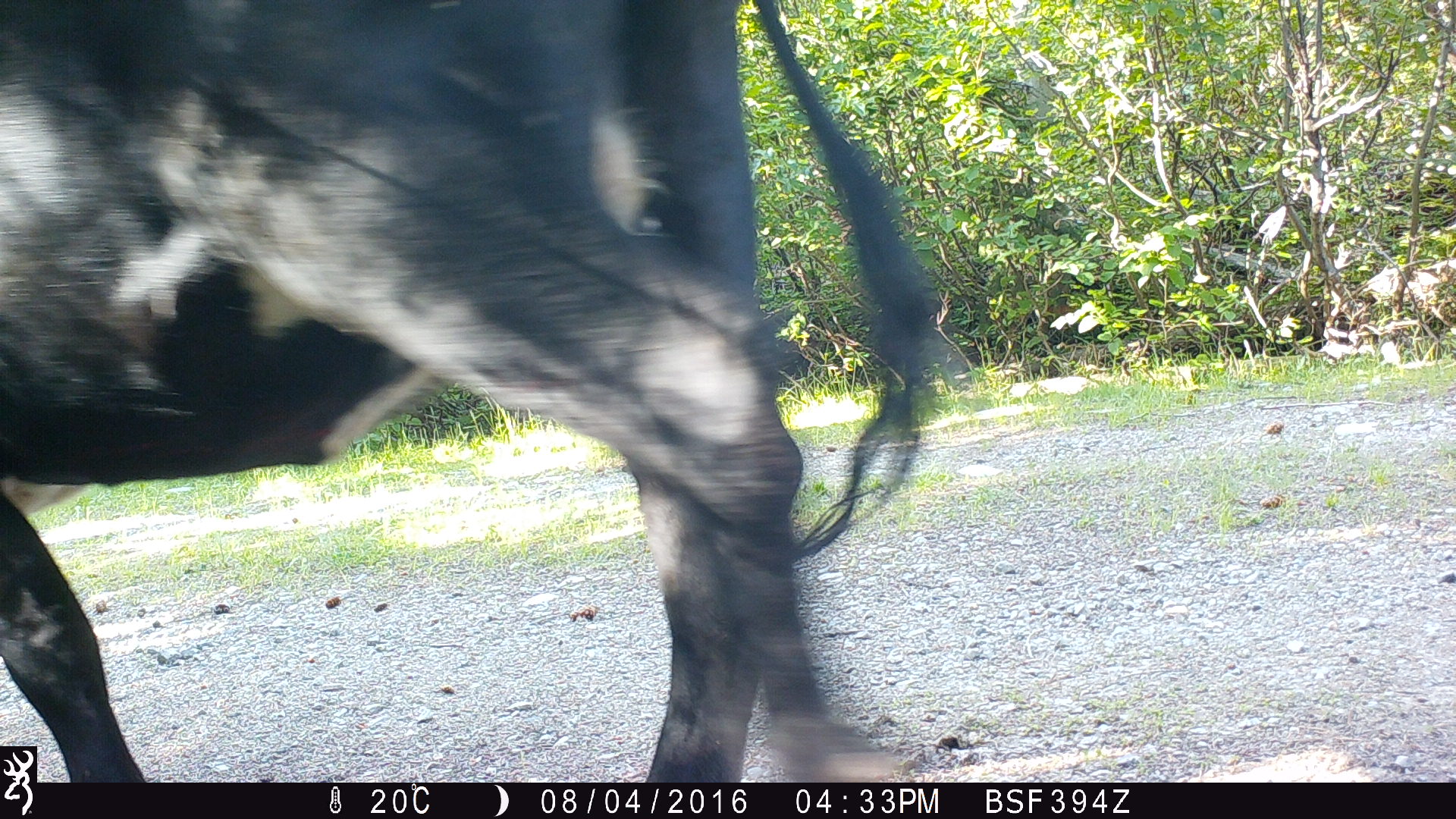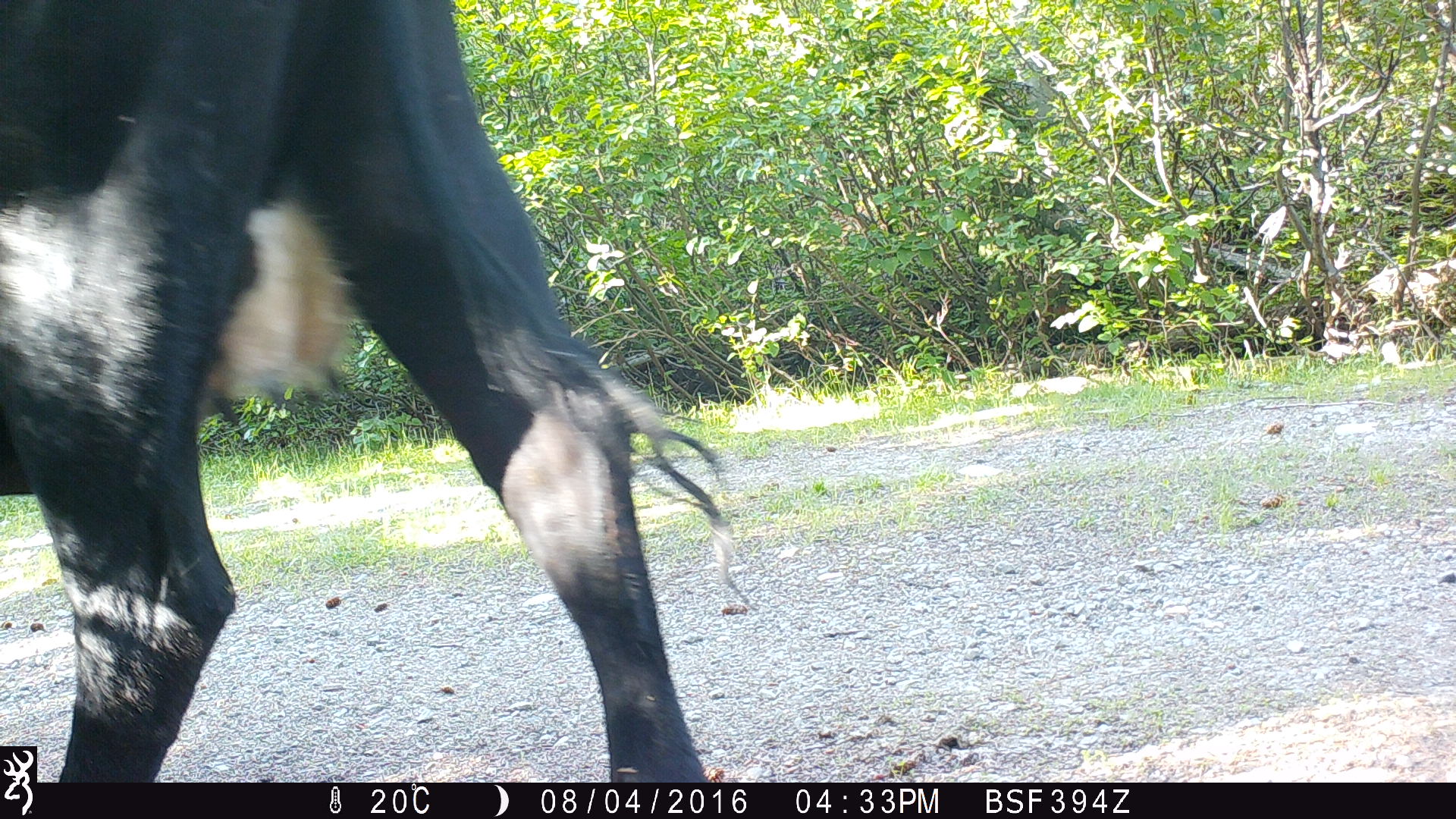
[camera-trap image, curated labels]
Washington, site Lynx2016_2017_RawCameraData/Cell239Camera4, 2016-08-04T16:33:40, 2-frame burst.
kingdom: Animalia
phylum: Chordata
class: Mammalia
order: Artiodactyla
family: Bovidae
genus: Bos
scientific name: Bos taurus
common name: domestic cattle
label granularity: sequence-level